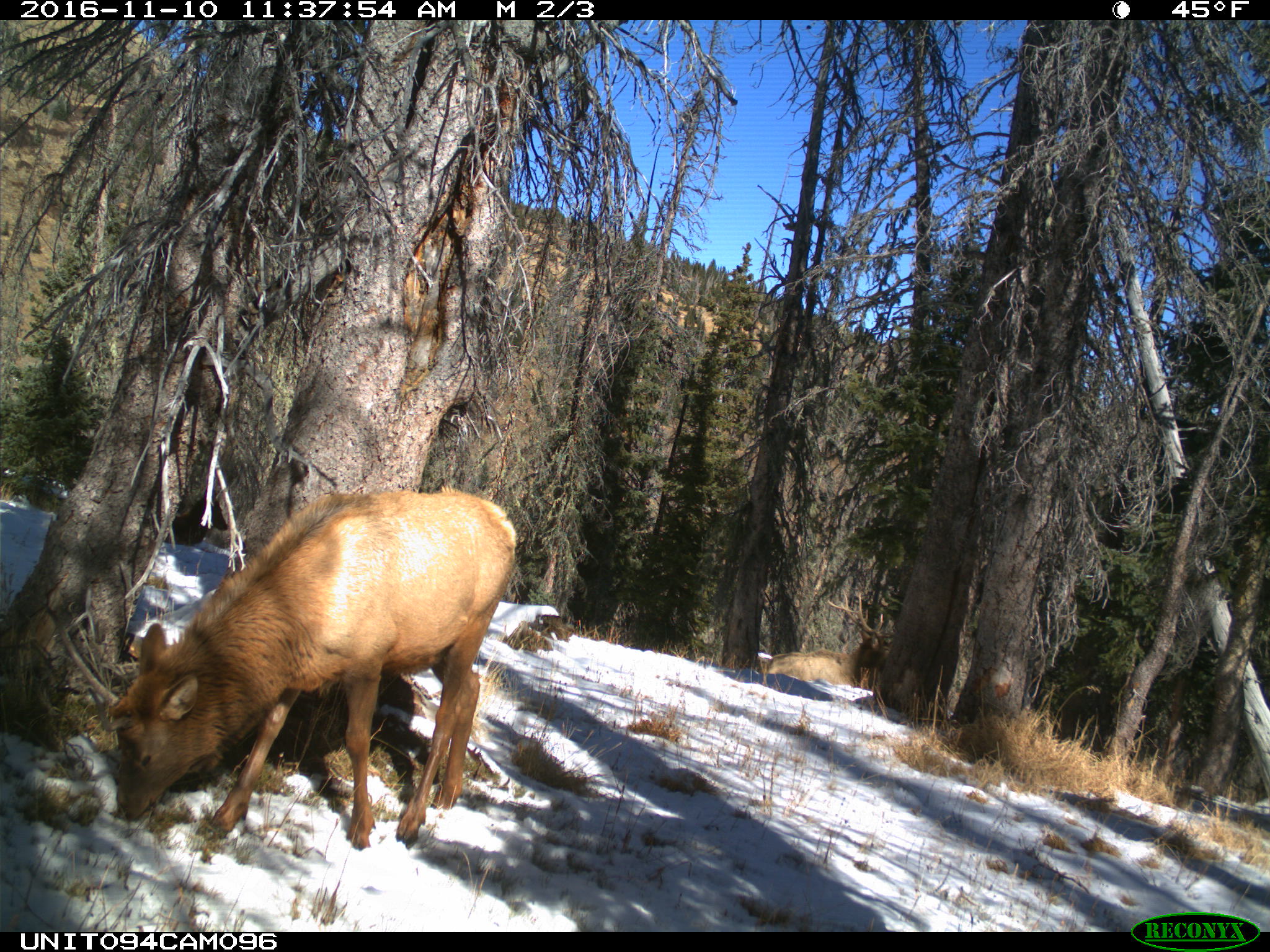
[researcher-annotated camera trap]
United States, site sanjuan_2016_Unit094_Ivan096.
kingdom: Animalia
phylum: Chordata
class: Mammalia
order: Artiodactyla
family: Cervidae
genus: Cervus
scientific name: Cervus elaphus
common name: red deer